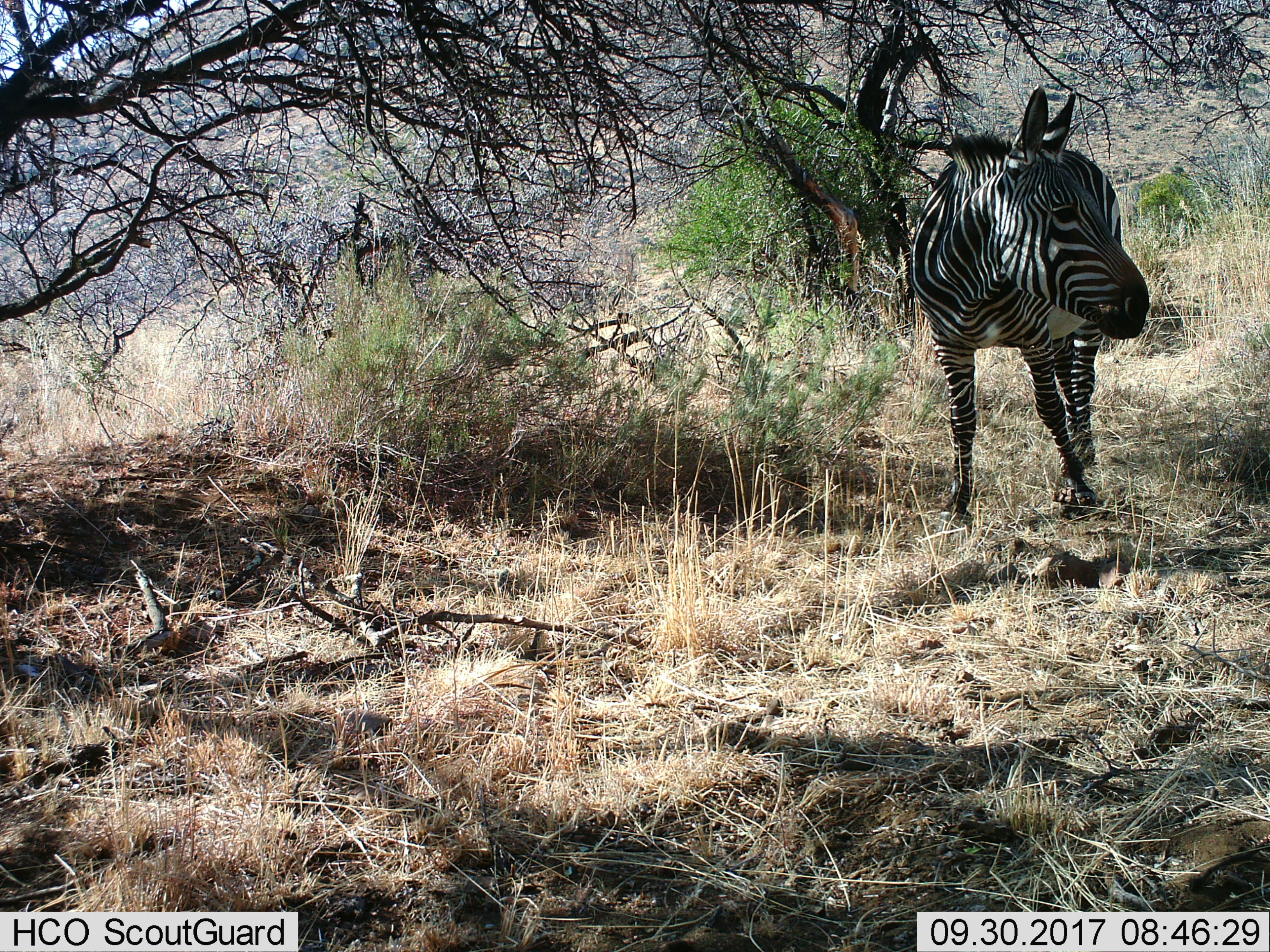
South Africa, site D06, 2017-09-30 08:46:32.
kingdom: Animalia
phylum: Chordata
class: Mammalia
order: Perissodactyla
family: Equidae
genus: Equus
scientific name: Equus zebra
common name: mountain zebra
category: zebramountain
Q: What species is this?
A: Zebramountain (mountain zebra) (Equus zebra).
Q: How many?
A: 1.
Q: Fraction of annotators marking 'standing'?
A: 100%.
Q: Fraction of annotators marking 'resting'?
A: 0%.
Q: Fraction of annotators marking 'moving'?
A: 0%.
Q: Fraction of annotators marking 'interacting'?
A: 0%.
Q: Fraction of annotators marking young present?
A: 0%.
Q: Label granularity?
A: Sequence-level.